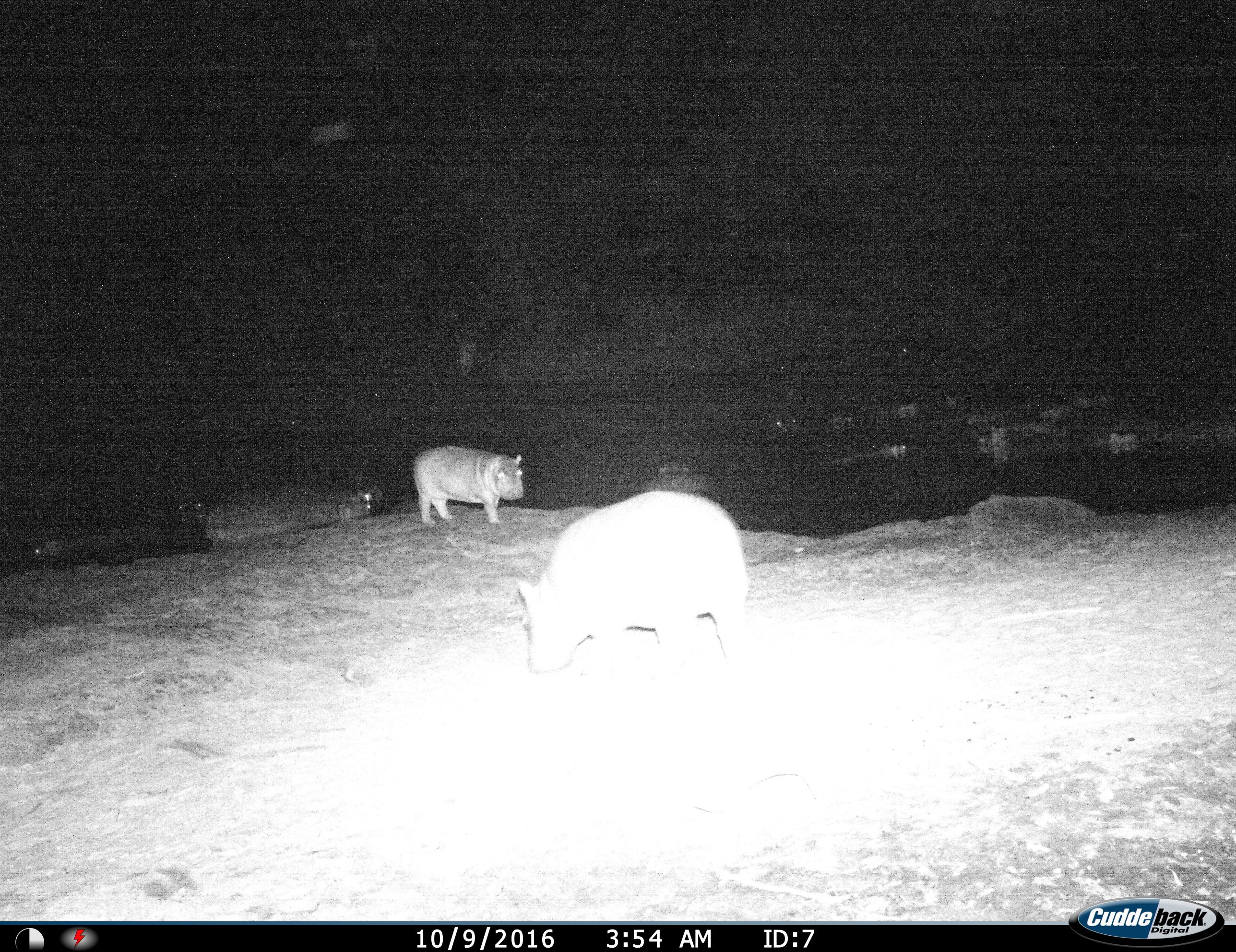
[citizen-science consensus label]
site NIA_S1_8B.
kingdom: Animalia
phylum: Chordata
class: Mammalia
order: Artiodactyla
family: Hippopotamidae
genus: Hippopotamus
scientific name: Hippopotamus amphibius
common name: hippopotamus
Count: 10.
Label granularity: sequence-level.